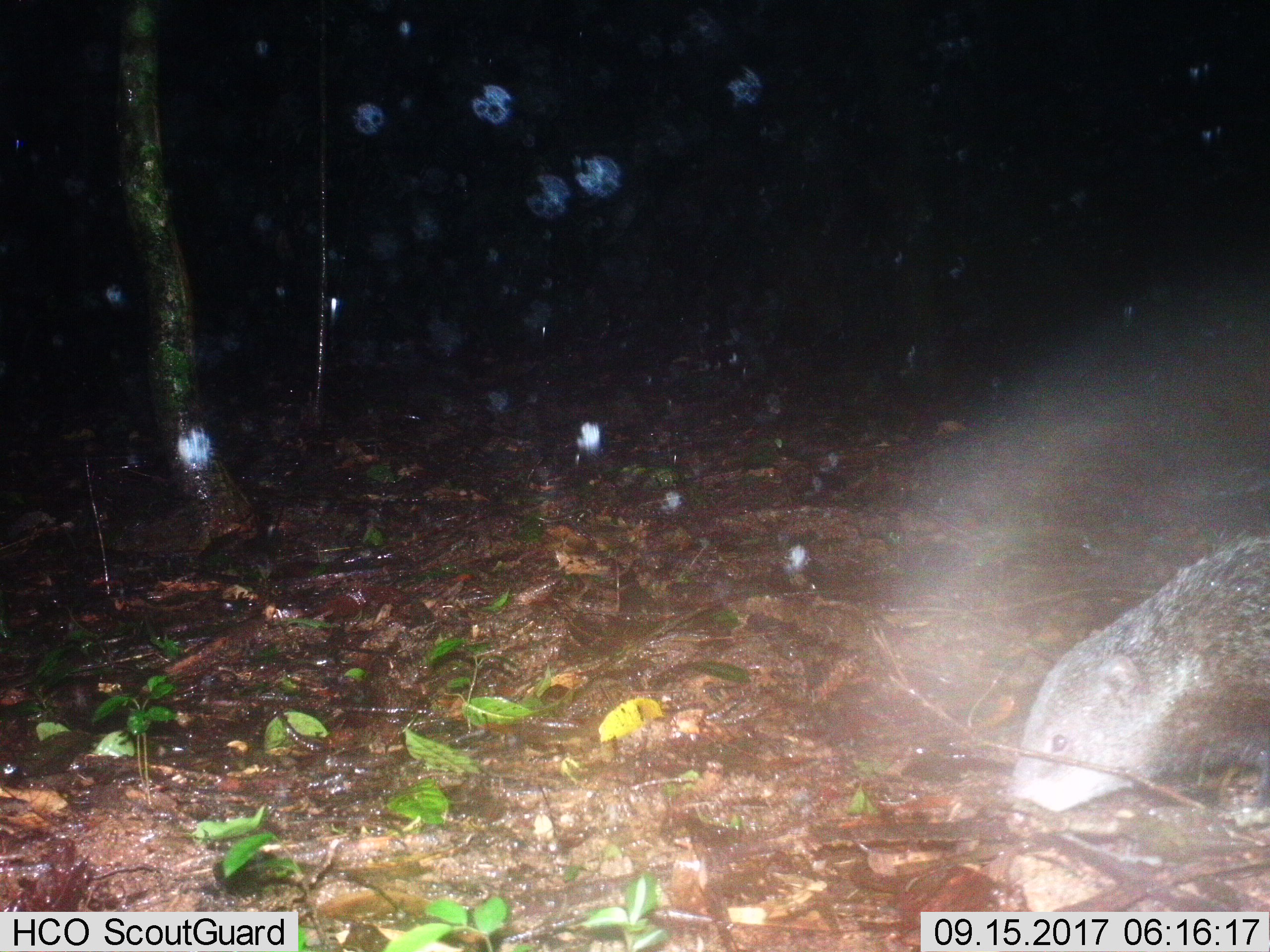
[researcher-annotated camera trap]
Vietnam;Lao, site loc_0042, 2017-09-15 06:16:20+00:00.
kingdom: Animalia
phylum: Chordata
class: Mammalia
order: Carnivora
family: Herpestidae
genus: Urva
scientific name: Urva urva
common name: crab-eating mongoose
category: crab eating mongoose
Crab eating mongoose (crab-eating mongoose) (Urva urva). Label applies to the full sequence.